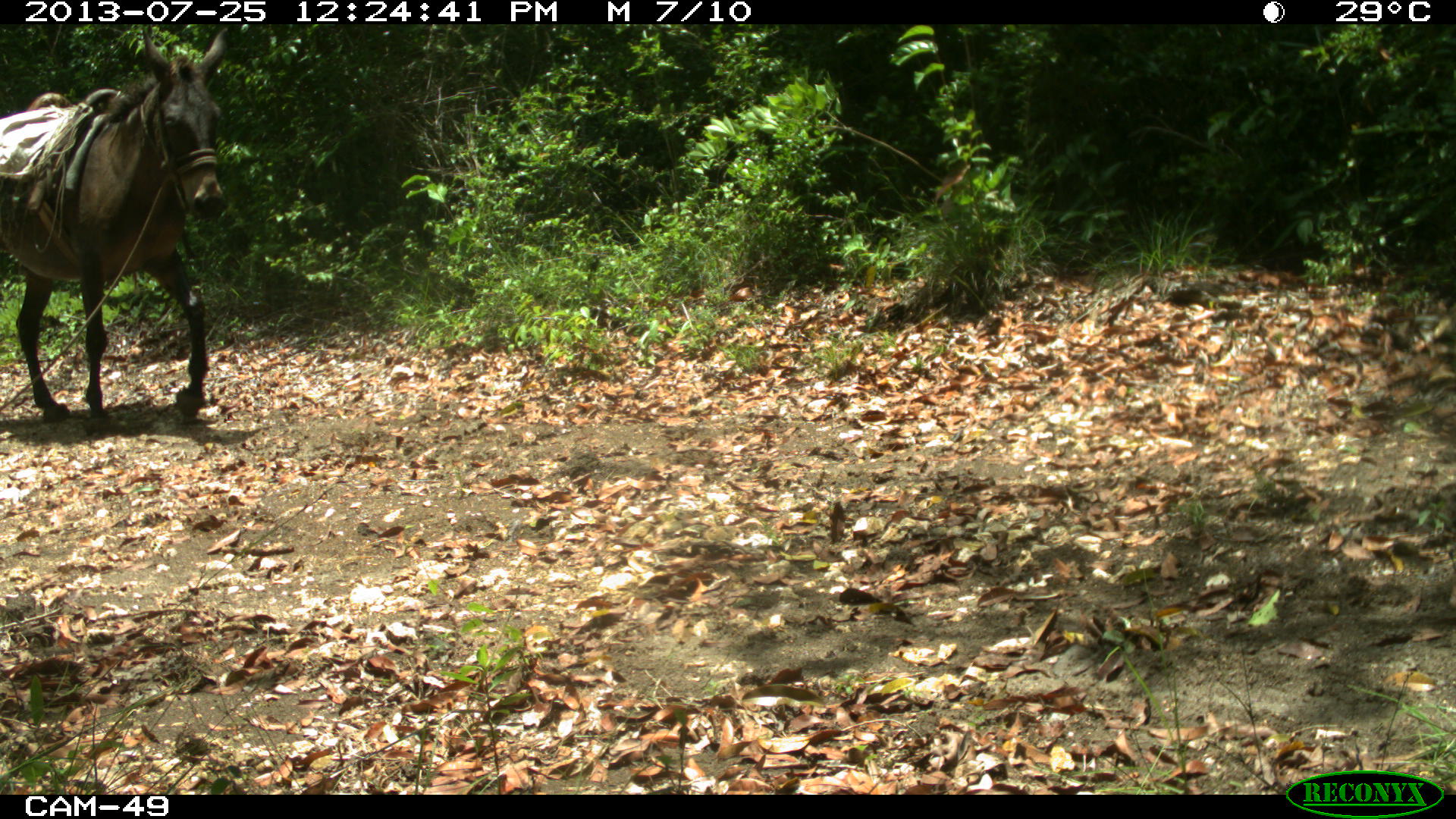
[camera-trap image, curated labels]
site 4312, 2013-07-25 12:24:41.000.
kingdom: Animalia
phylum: Chordata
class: Mammalia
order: Perissodactyla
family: Equidae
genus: Equus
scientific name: Equus ferus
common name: wild horse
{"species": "Equus ferus (wild horse)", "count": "2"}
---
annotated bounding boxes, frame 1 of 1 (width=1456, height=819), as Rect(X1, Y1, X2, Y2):
equus ferus: Rect(0, 22, 236, 416)